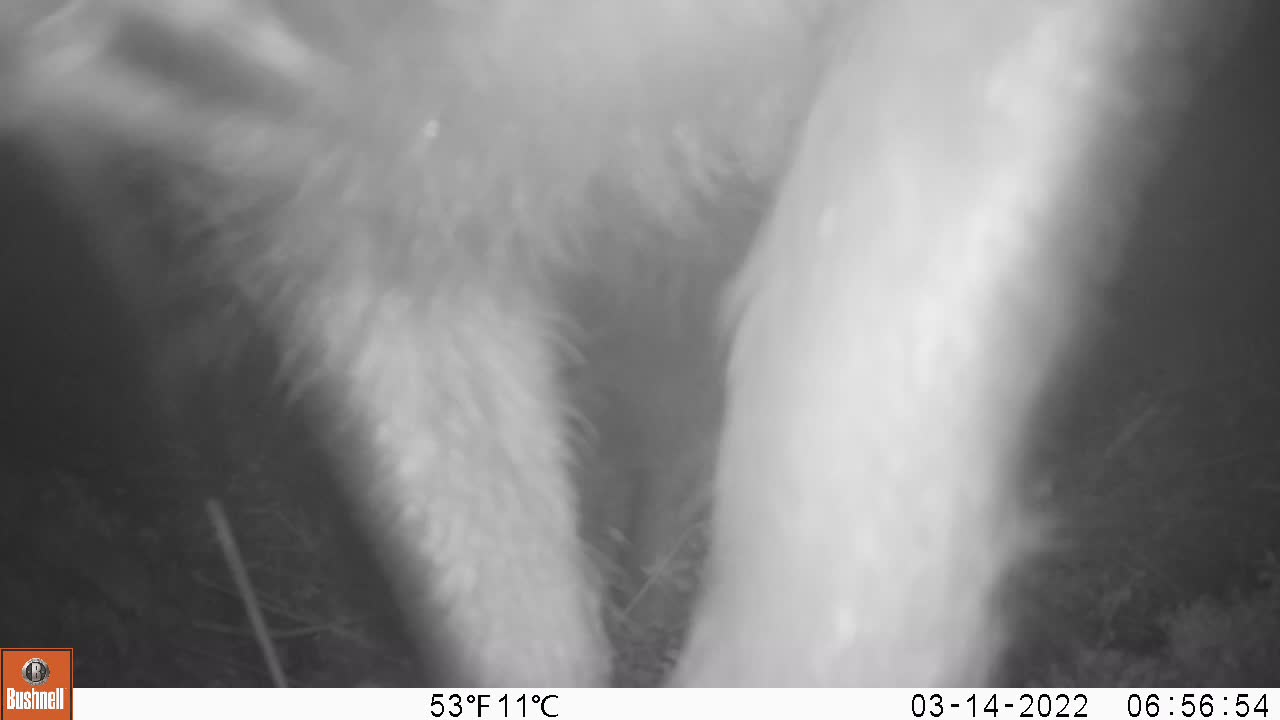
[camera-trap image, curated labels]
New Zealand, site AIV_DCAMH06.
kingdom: Animalia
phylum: Chordata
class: Mammalia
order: Artiodactyla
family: Suidae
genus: Sus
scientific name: Sus scrofa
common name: pig